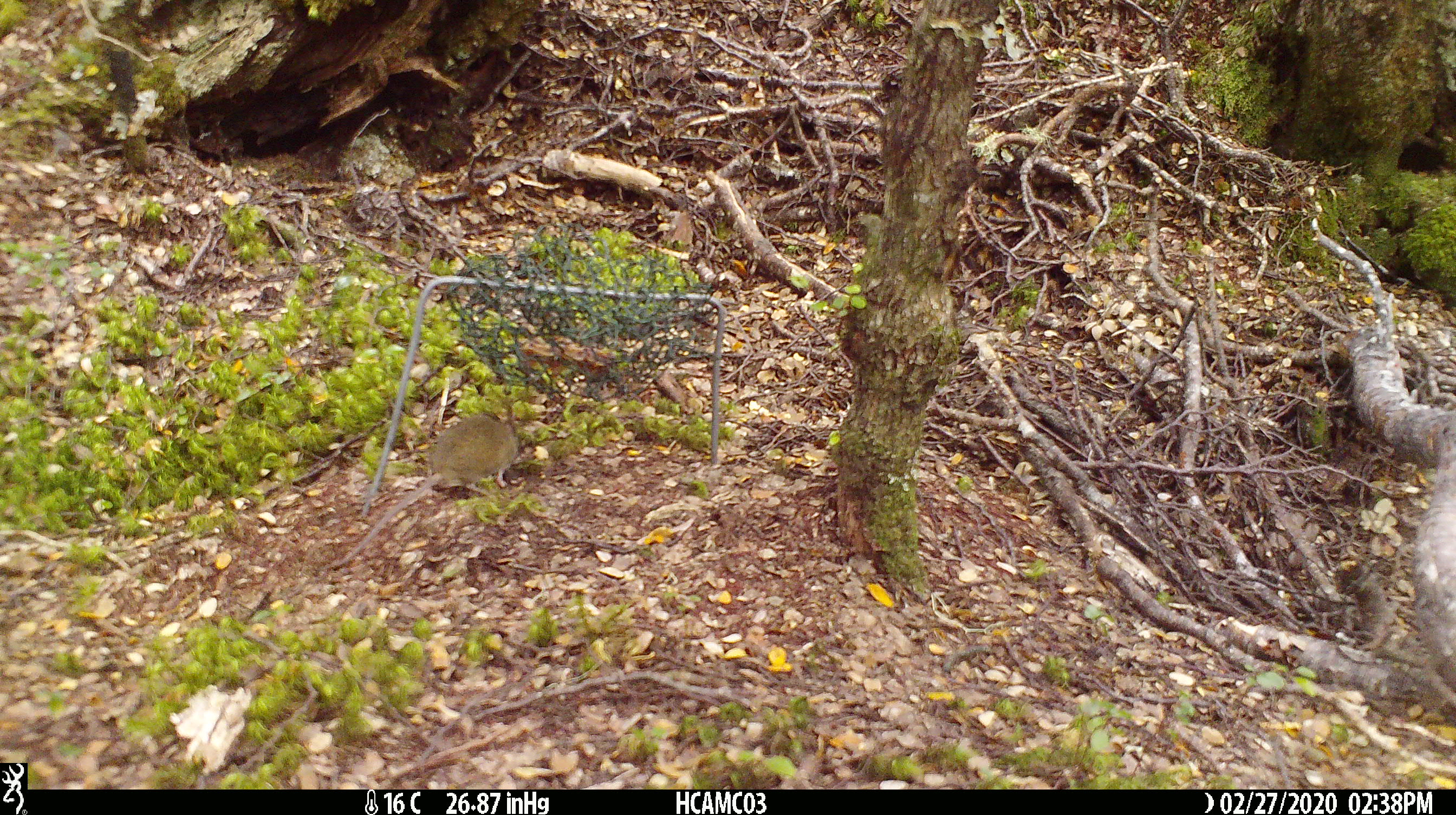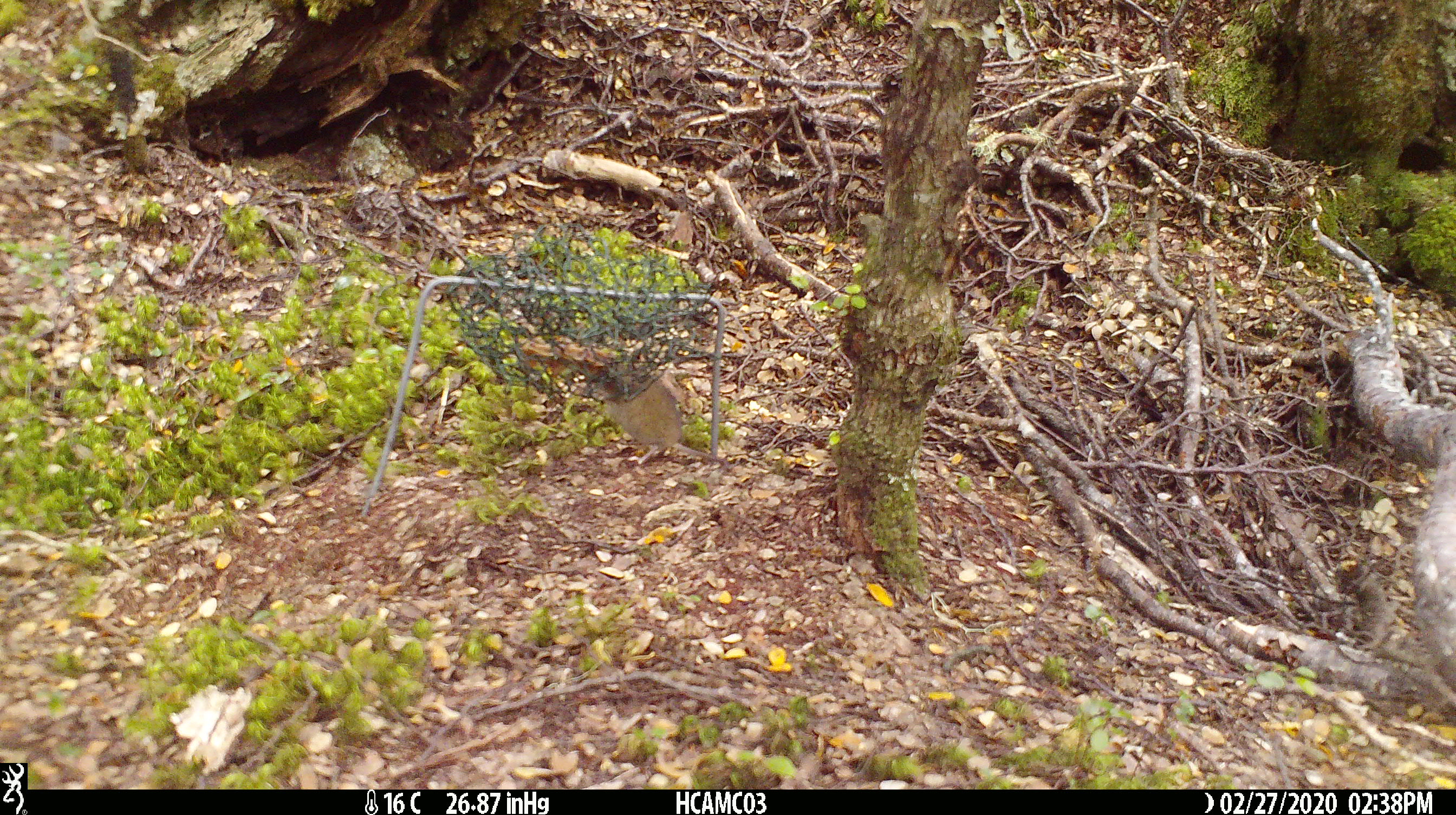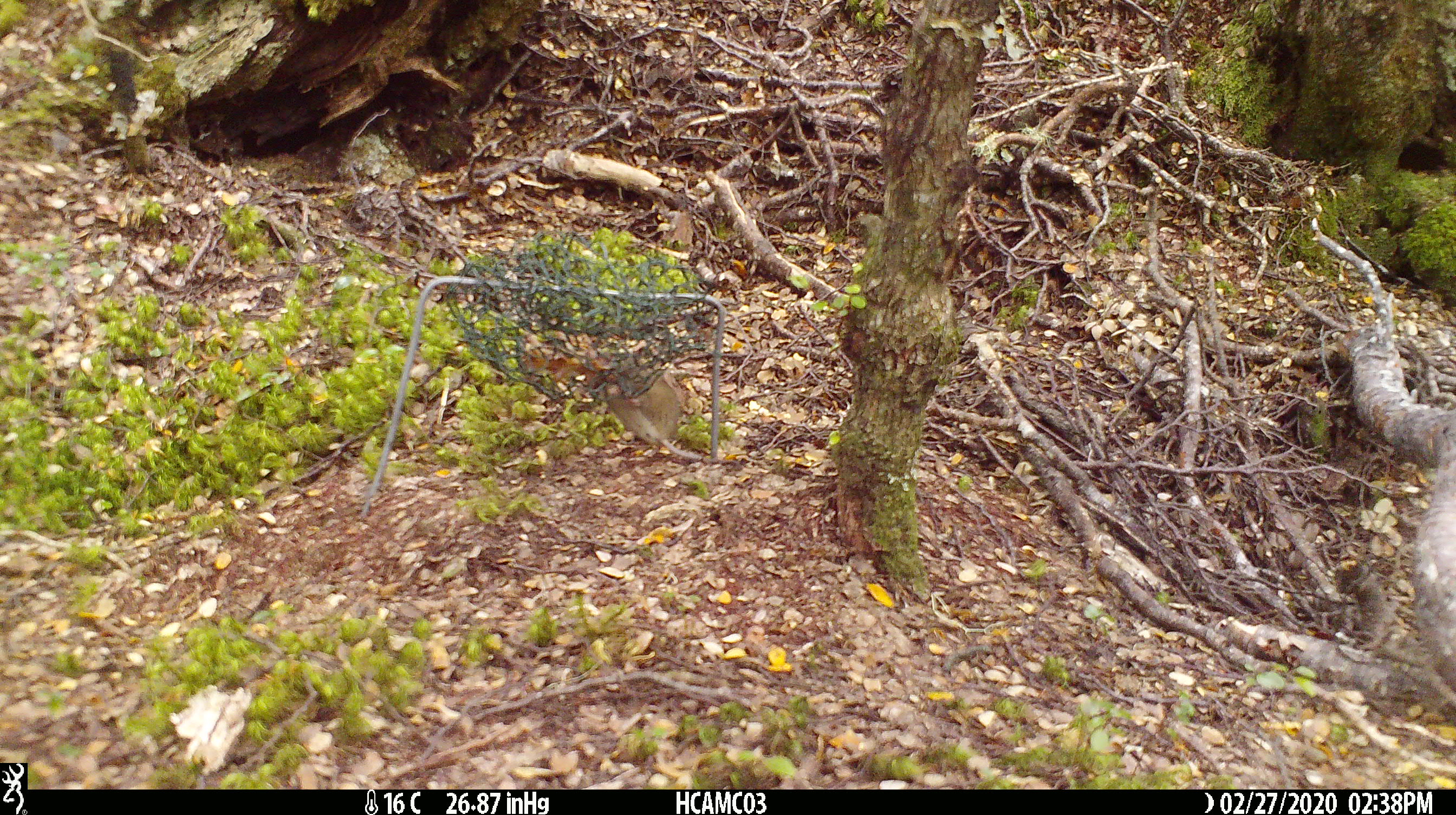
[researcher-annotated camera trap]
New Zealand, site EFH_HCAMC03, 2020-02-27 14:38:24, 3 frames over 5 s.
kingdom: Animalia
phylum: Chordata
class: Mammalia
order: Rodentia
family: Muridae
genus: Mus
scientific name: Mus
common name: mouse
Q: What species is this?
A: Mouse (Mus).